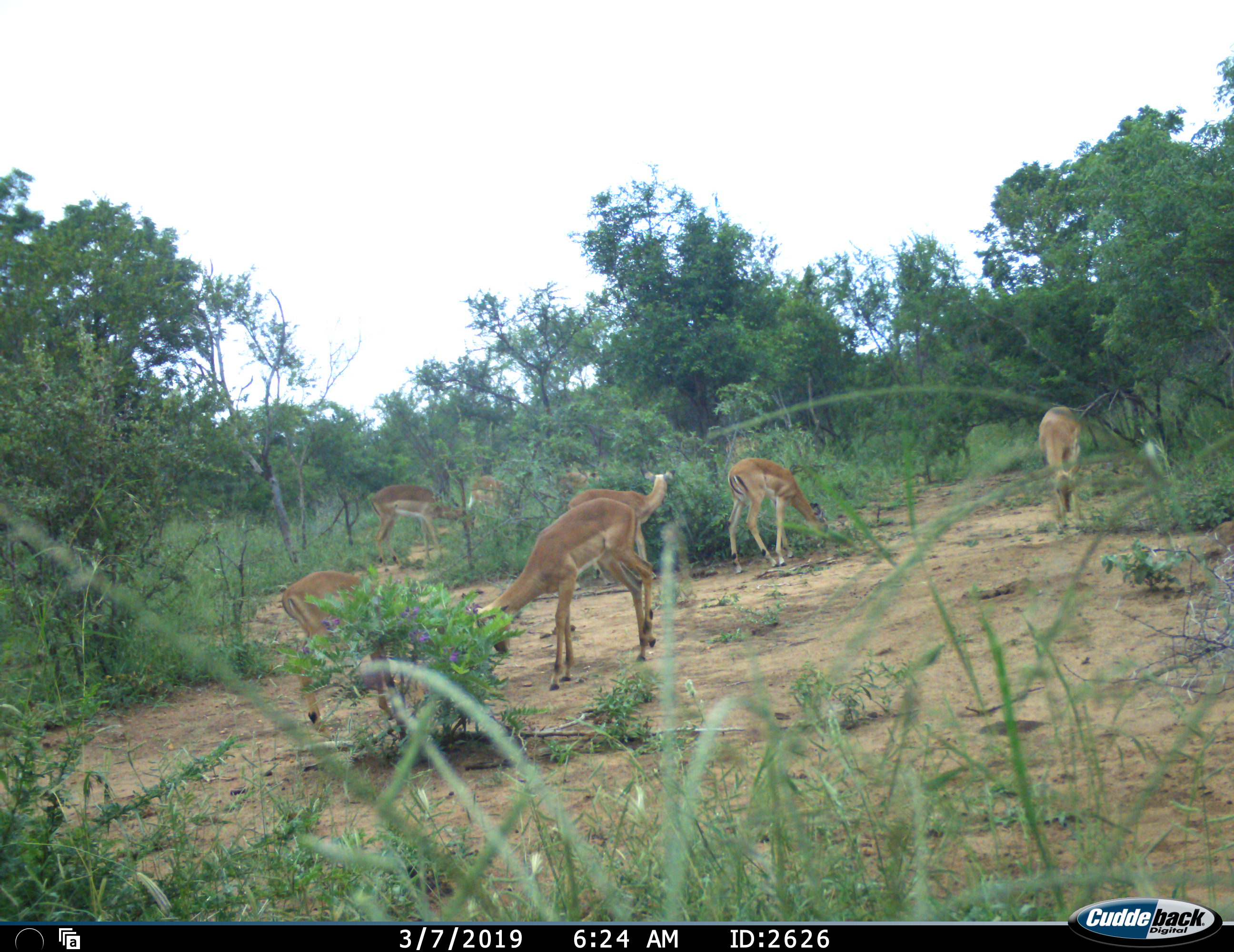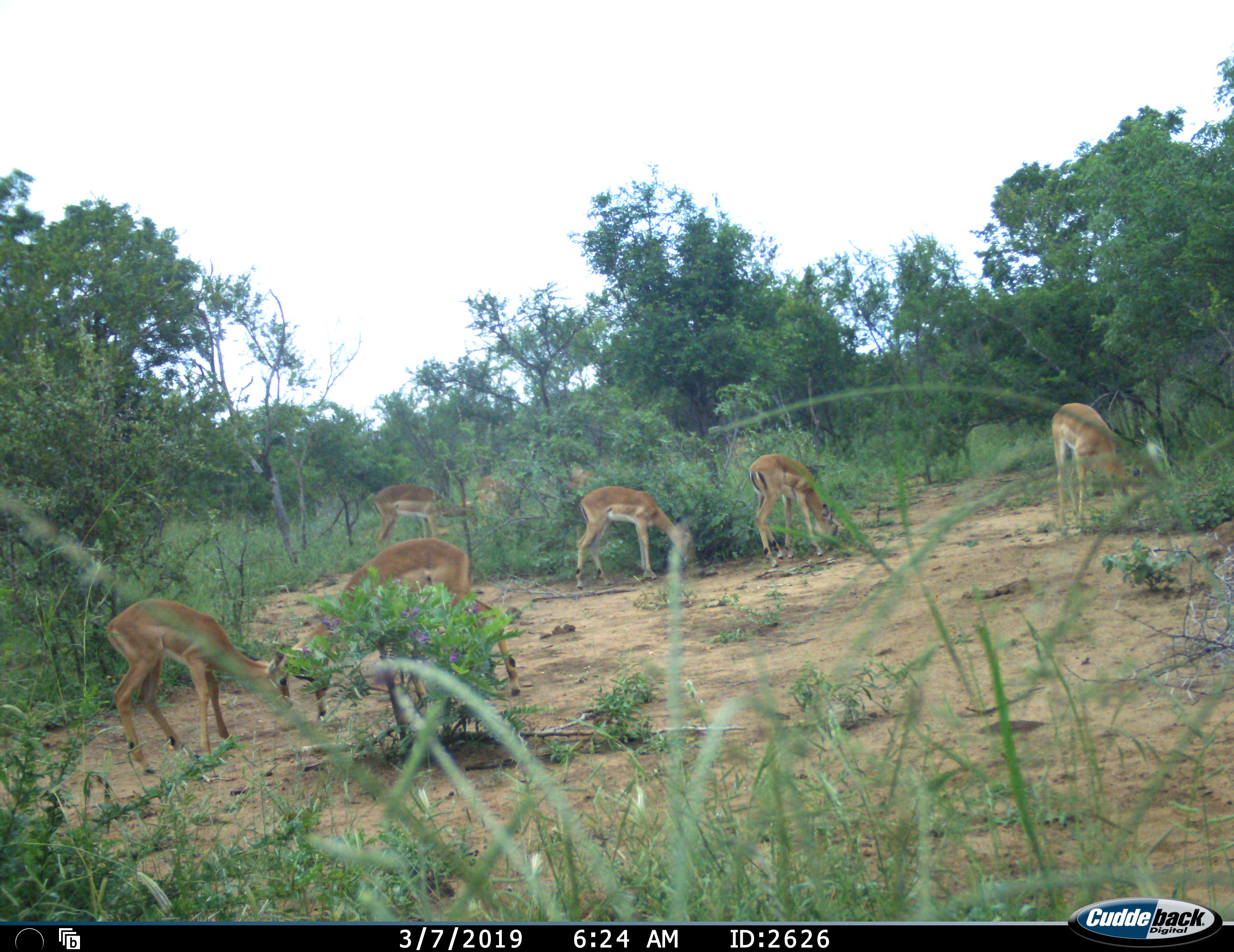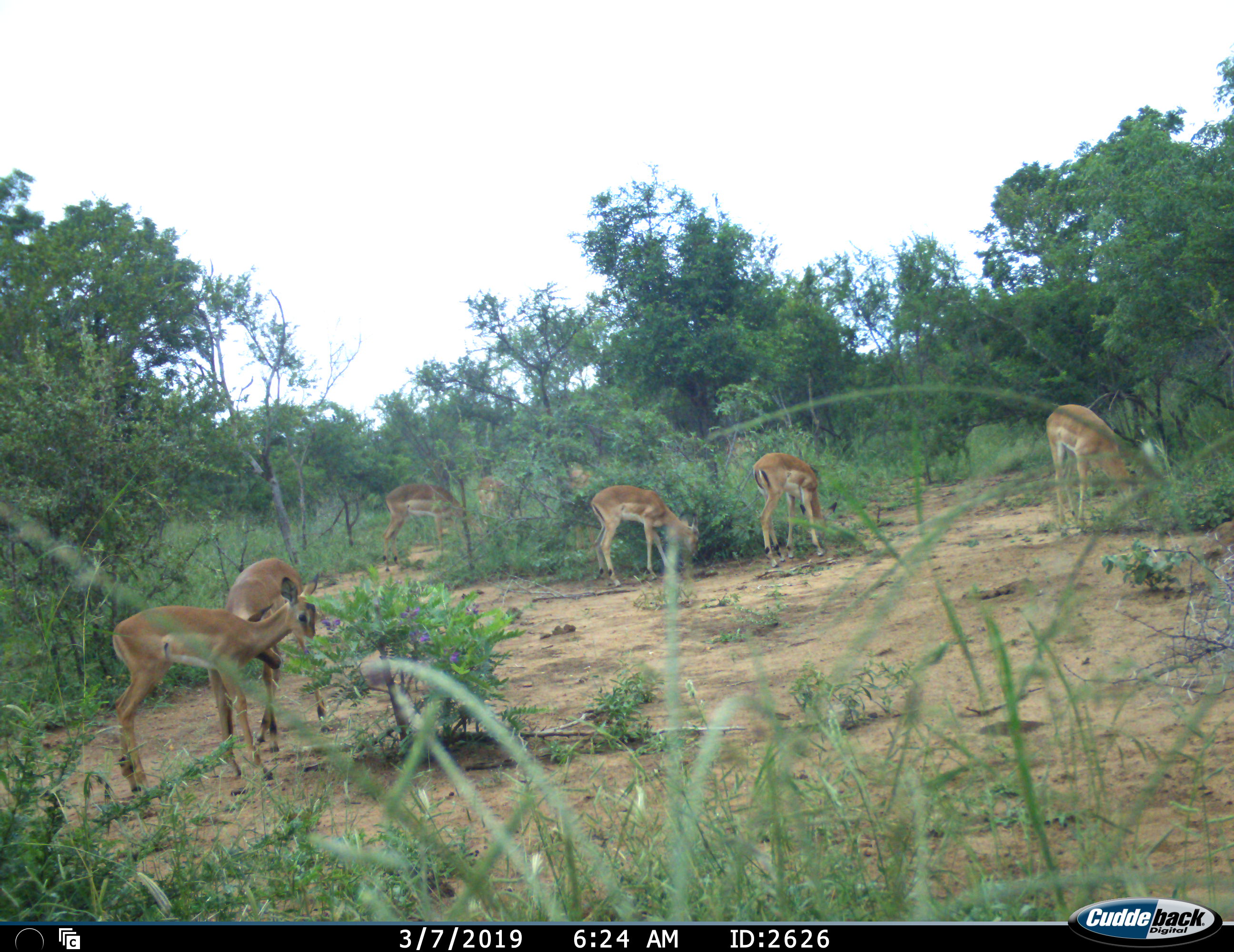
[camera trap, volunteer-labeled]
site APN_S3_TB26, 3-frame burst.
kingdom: Animalia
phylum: Chordata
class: Mammalia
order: Artiodactyla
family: Bovidae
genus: Aepyceros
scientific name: Aepyceros melampus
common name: impala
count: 8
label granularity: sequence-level